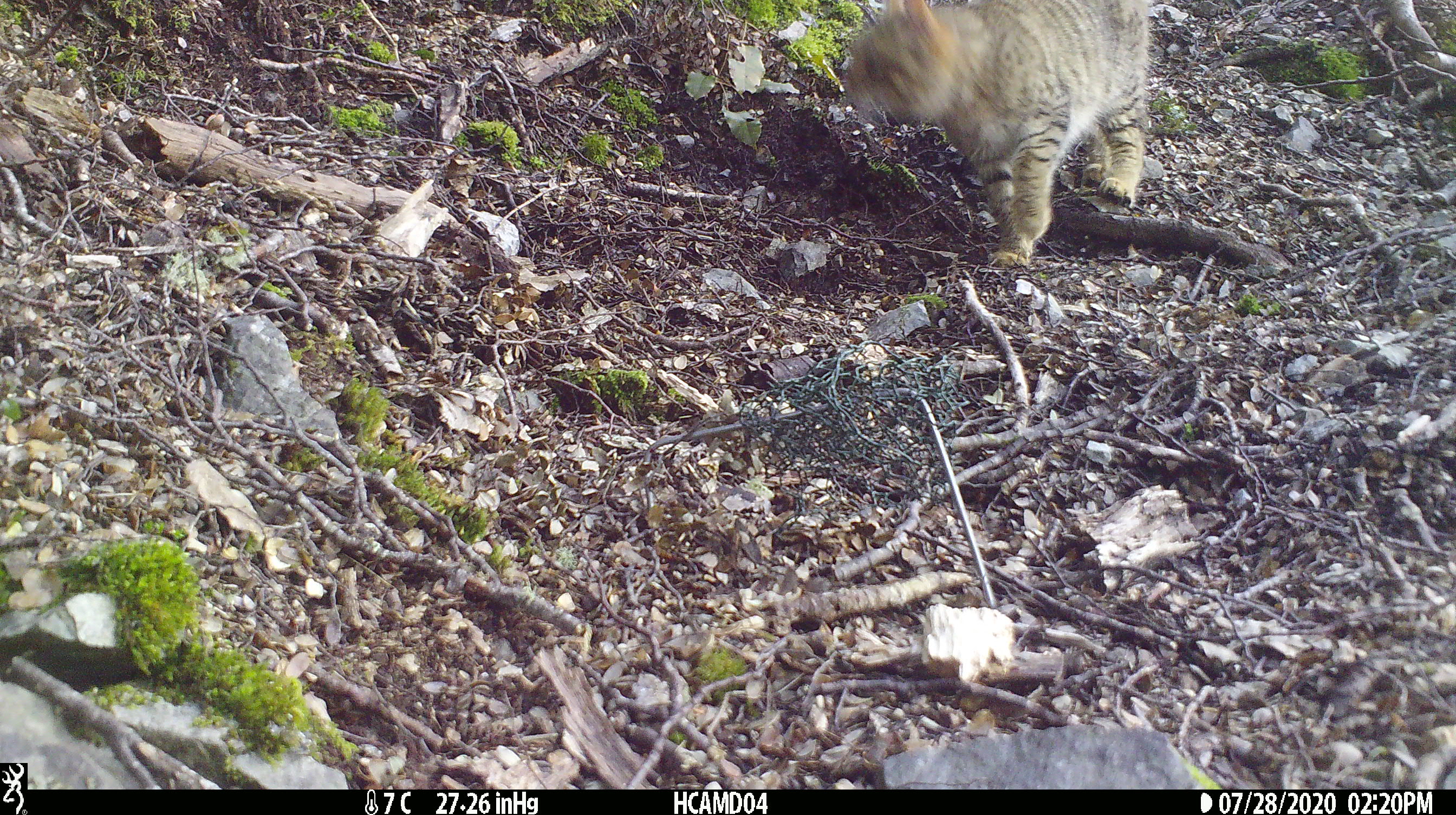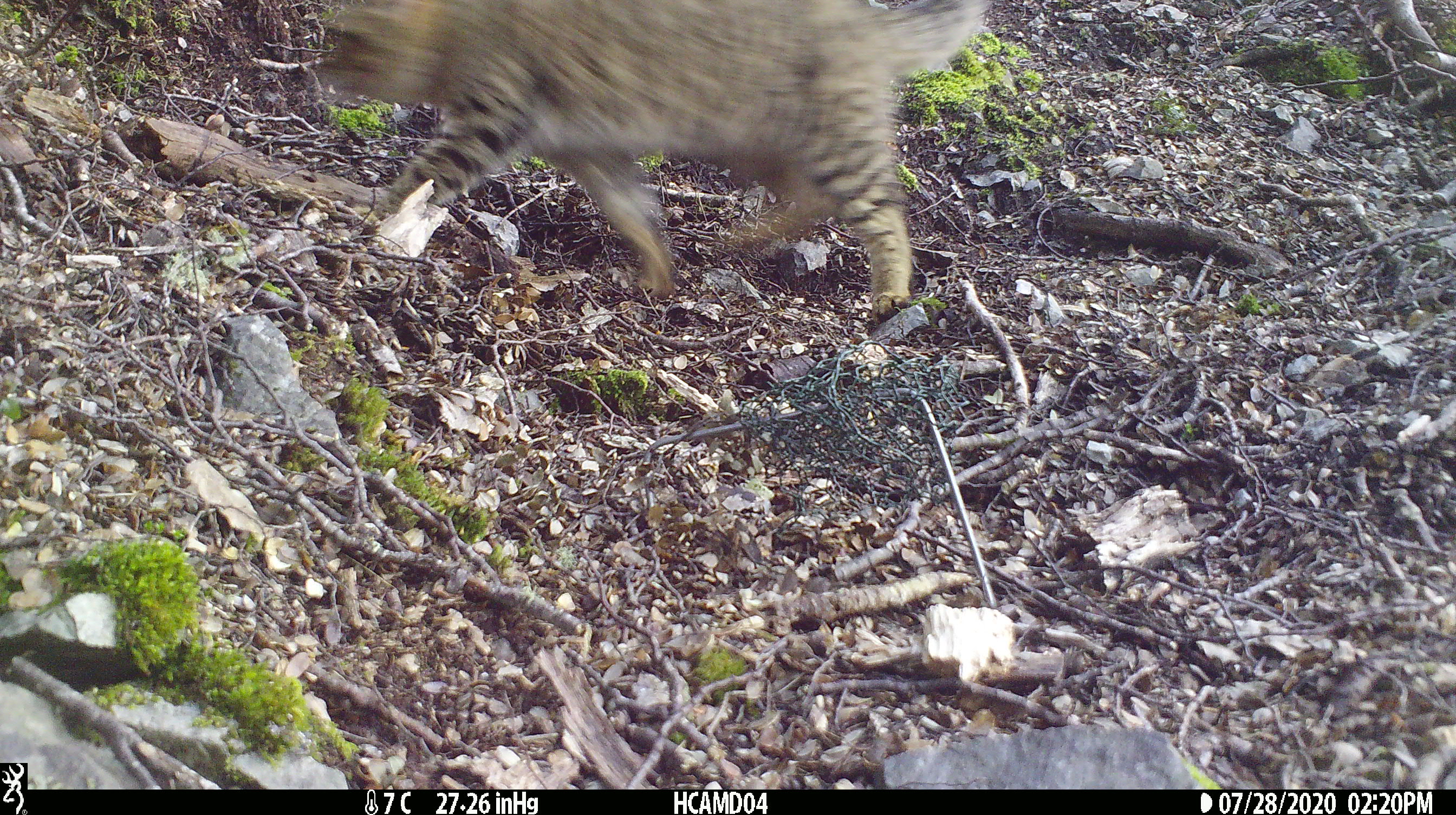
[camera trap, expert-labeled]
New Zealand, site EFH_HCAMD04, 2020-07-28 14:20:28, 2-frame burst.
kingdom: Animalia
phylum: Chordata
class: Mammalia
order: Carnivora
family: Felidae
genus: Felis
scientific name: Felis catus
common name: domestic cat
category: cat